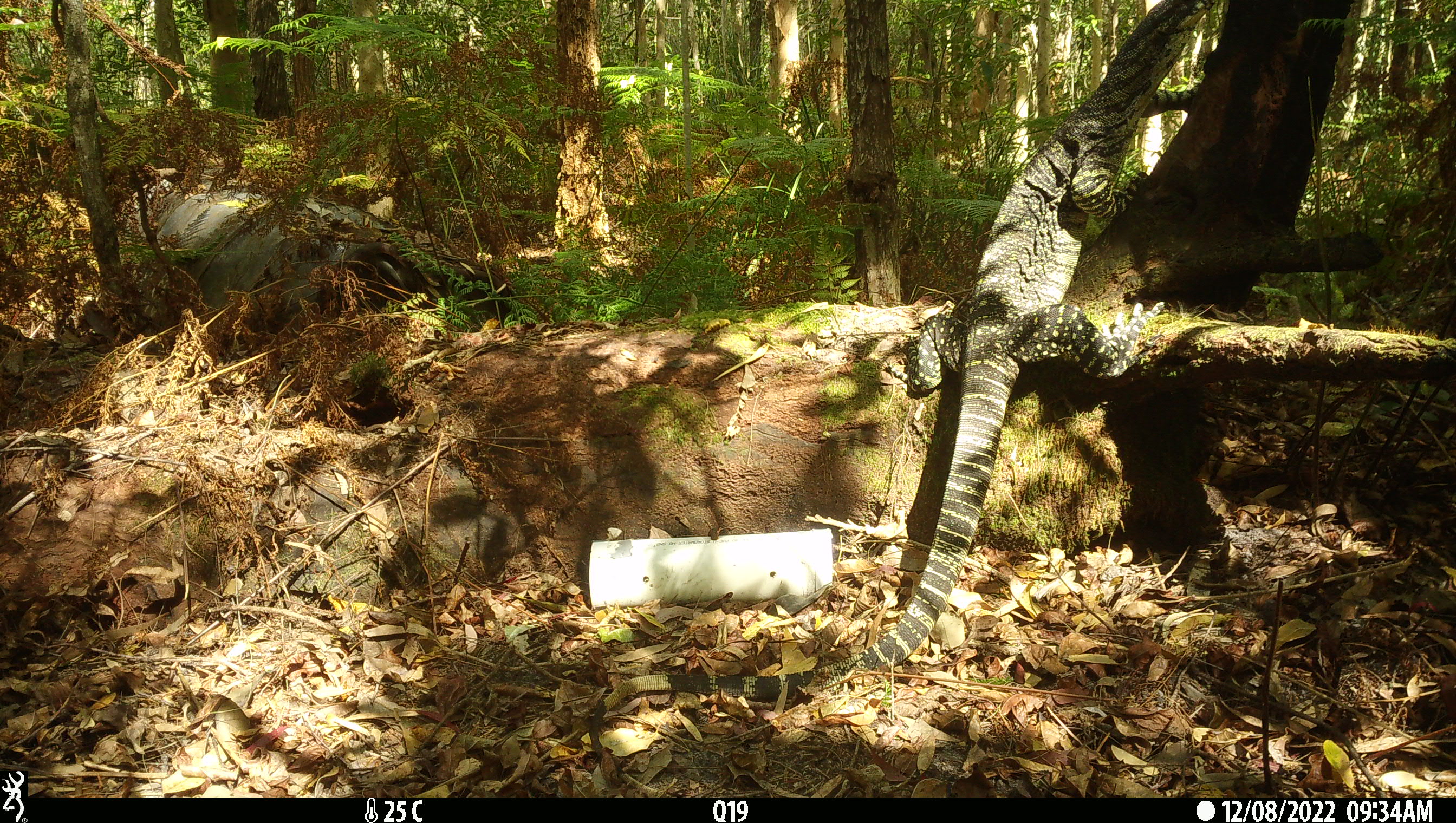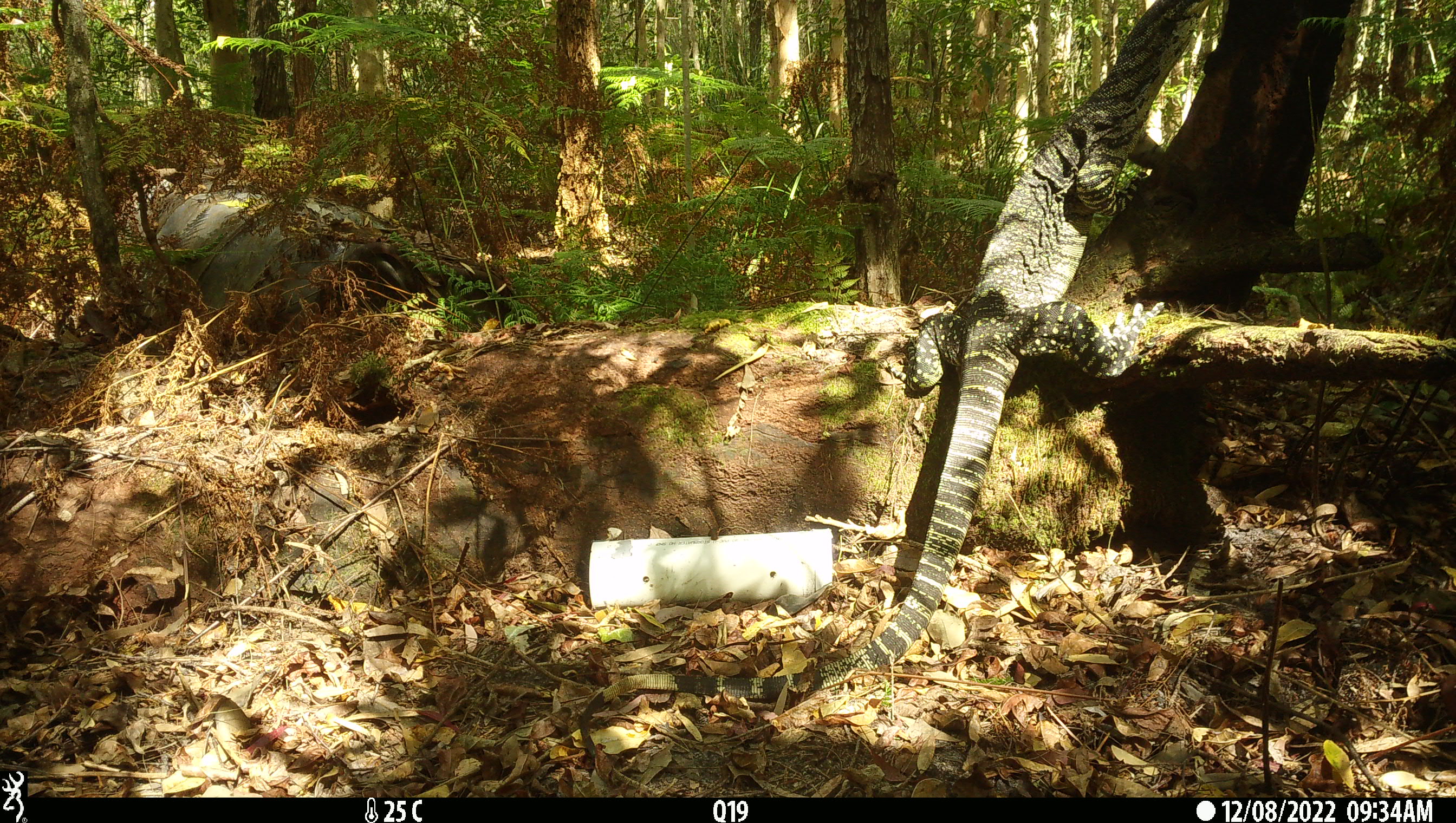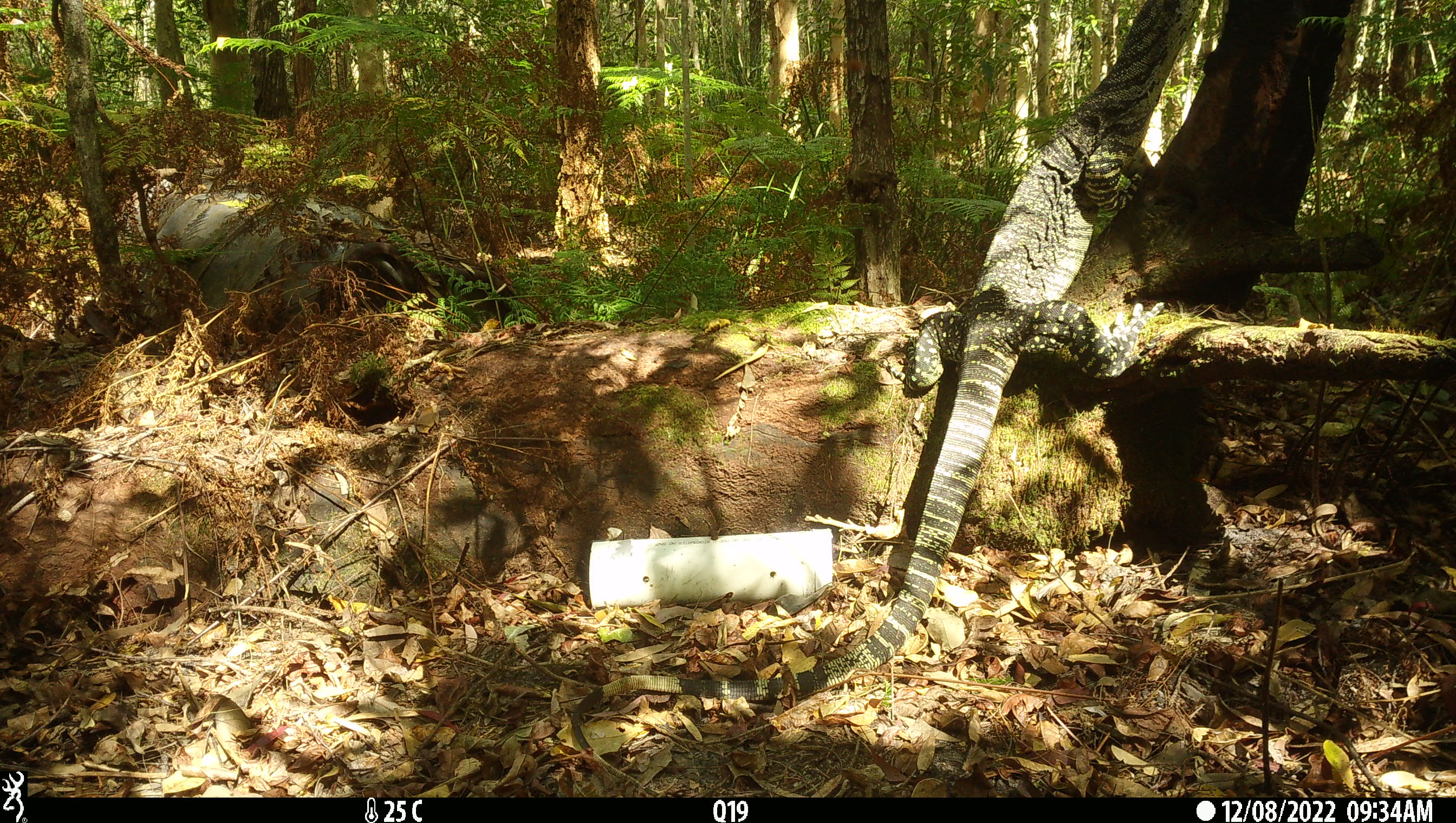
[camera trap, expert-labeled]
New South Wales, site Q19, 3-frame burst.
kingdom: Animalia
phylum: Chordata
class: Reptilia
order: Squamata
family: Varanidae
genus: Varanus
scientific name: Varanus varius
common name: lace monitor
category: goanna